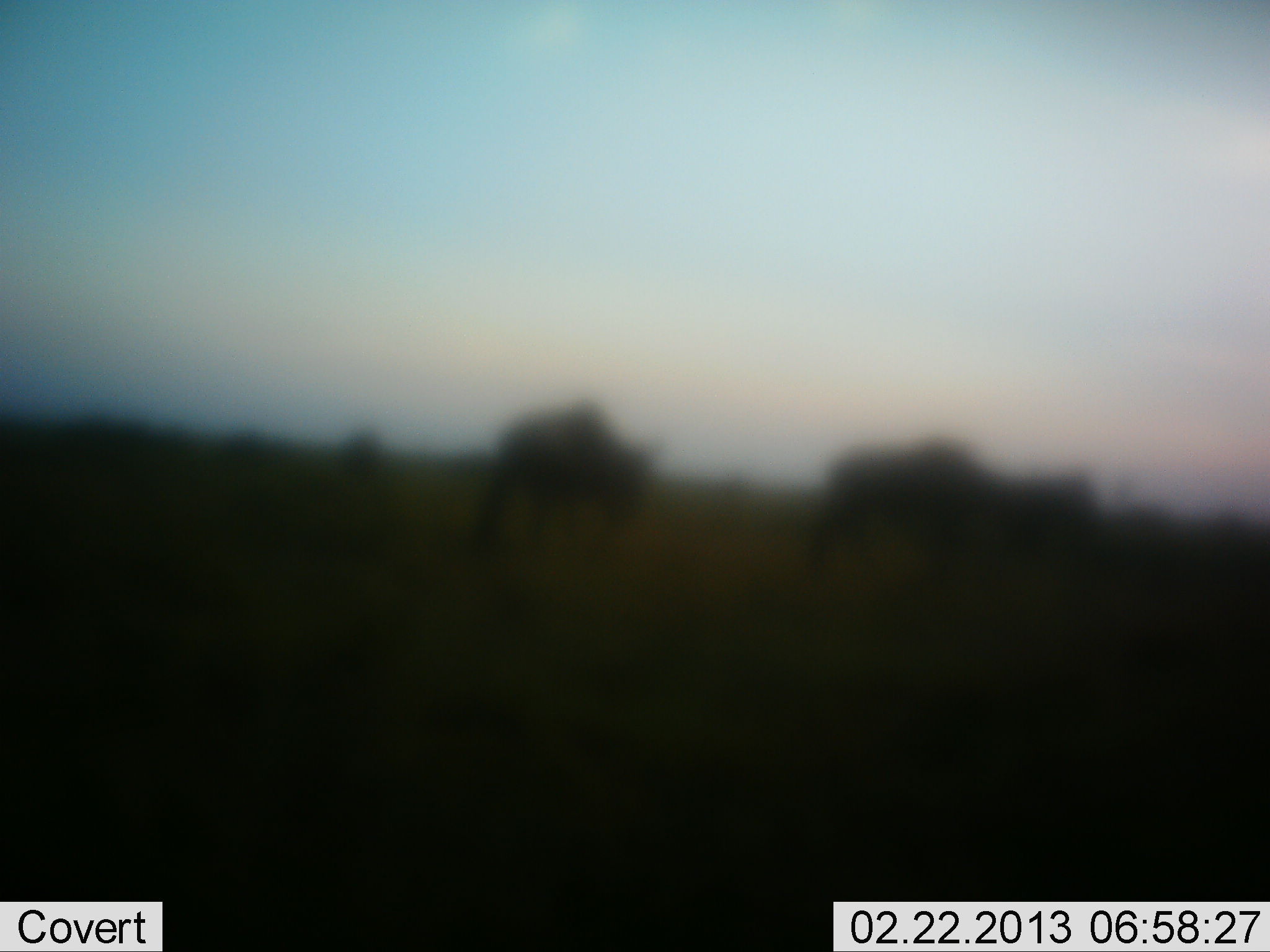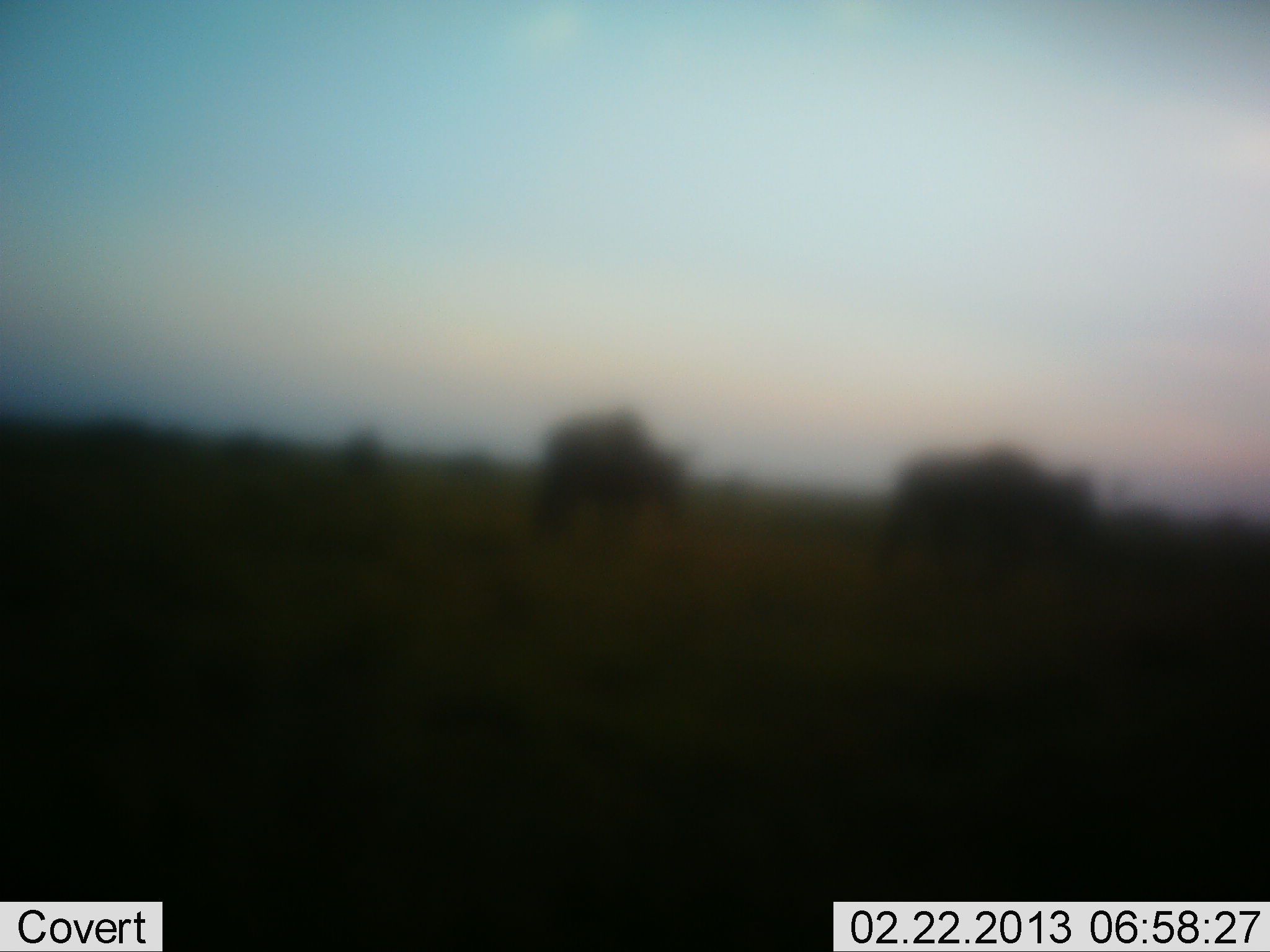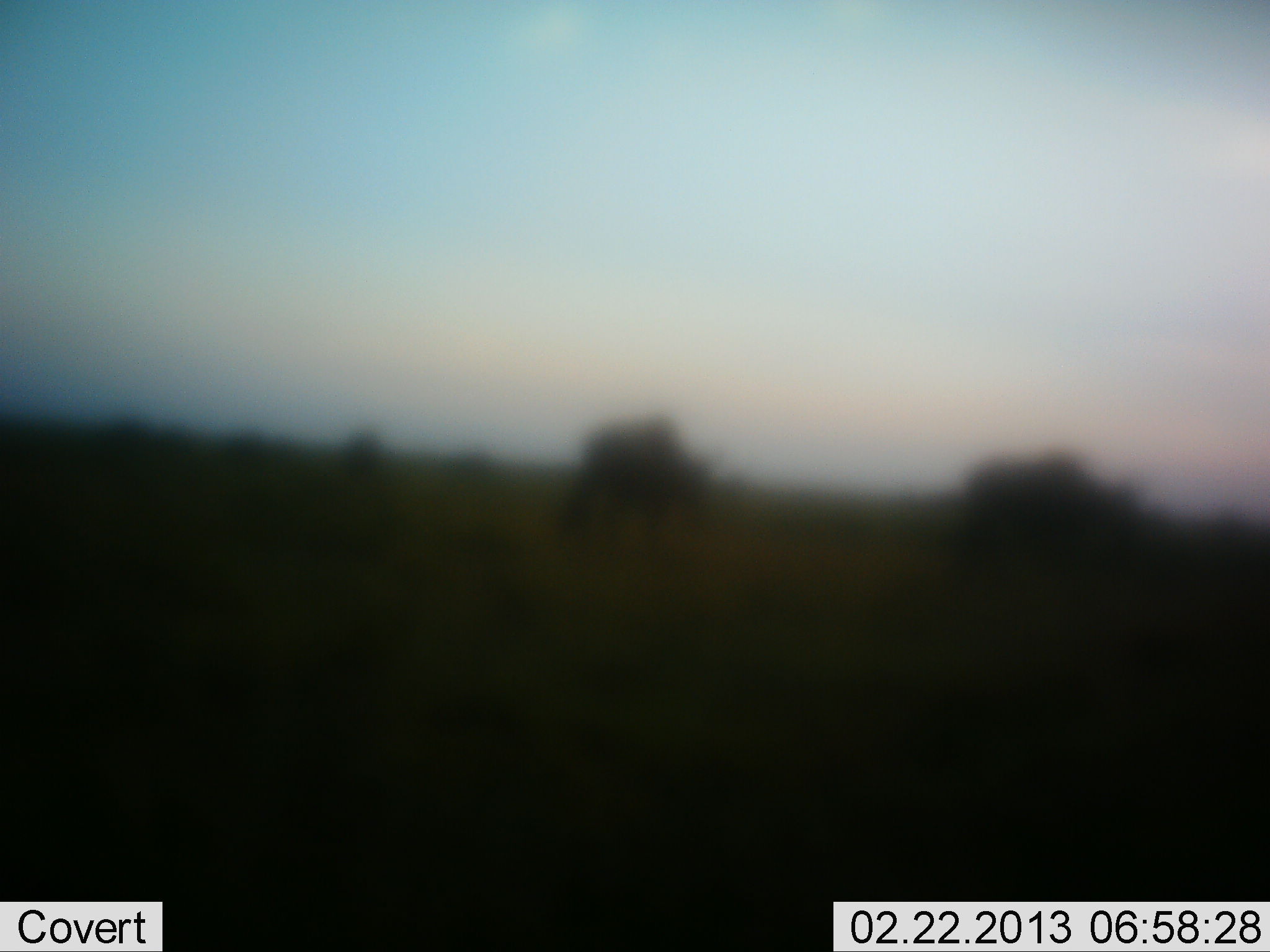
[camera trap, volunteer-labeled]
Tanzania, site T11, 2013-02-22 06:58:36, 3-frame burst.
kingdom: Animalia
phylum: Chordata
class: Mammalia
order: Artiodactyla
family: Bovidae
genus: Connochaetes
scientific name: Connochaetes taurinus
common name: blue wildebeest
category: wildebeest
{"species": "wildebeest (blue wildebeest) (Connochaetes taurinus)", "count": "2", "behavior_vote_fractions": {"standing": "22%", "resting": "0%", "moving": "94%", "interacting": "0%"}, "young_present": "0%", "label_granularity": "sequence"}